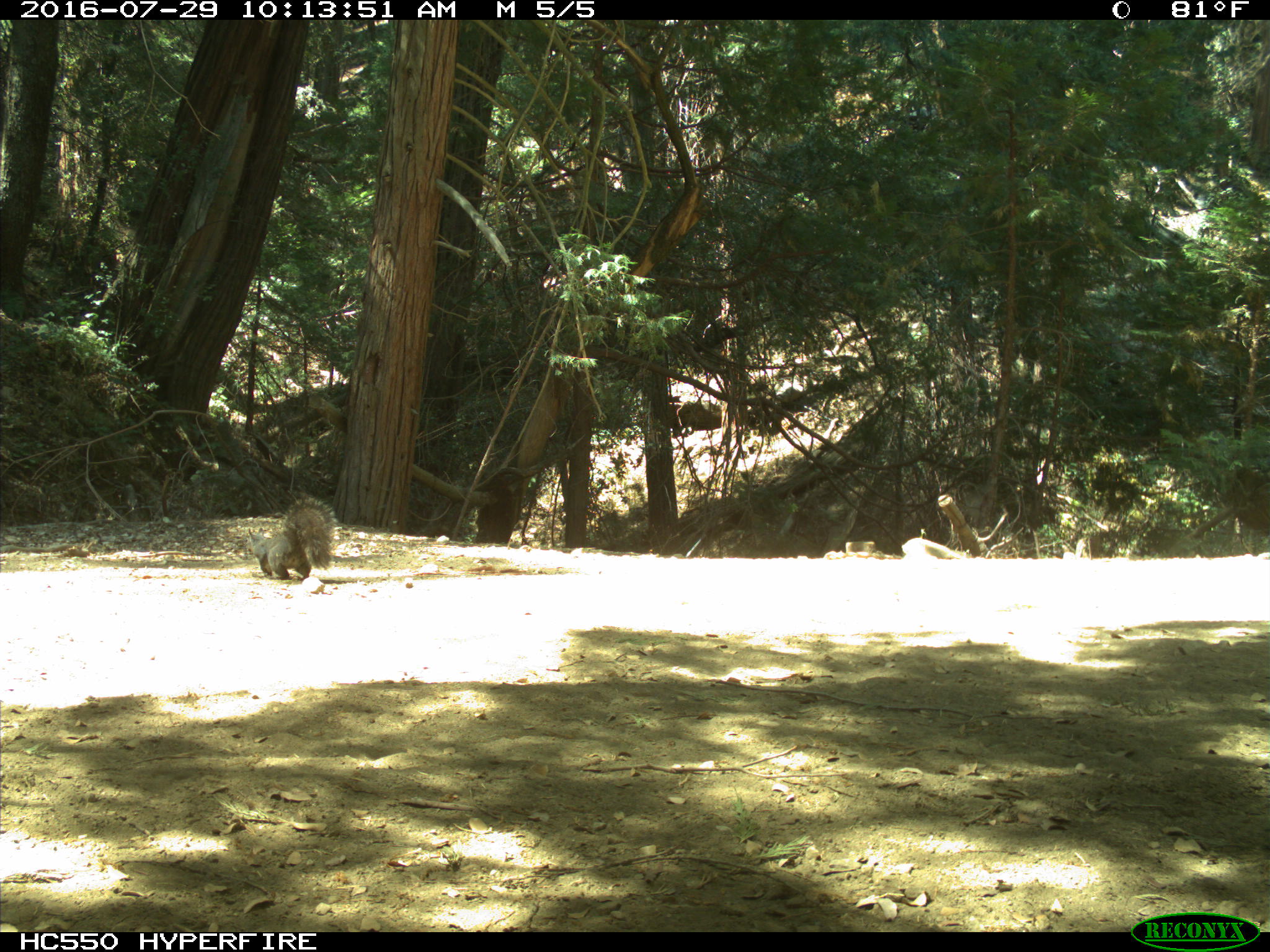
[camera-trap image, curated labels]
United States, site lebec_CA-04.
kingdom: Animalia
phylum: Chordata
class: Mammalia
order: Rodentia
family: Sciuridae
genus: Sciurus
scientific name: Sciurus carolinensis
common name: eastern gray squirrel